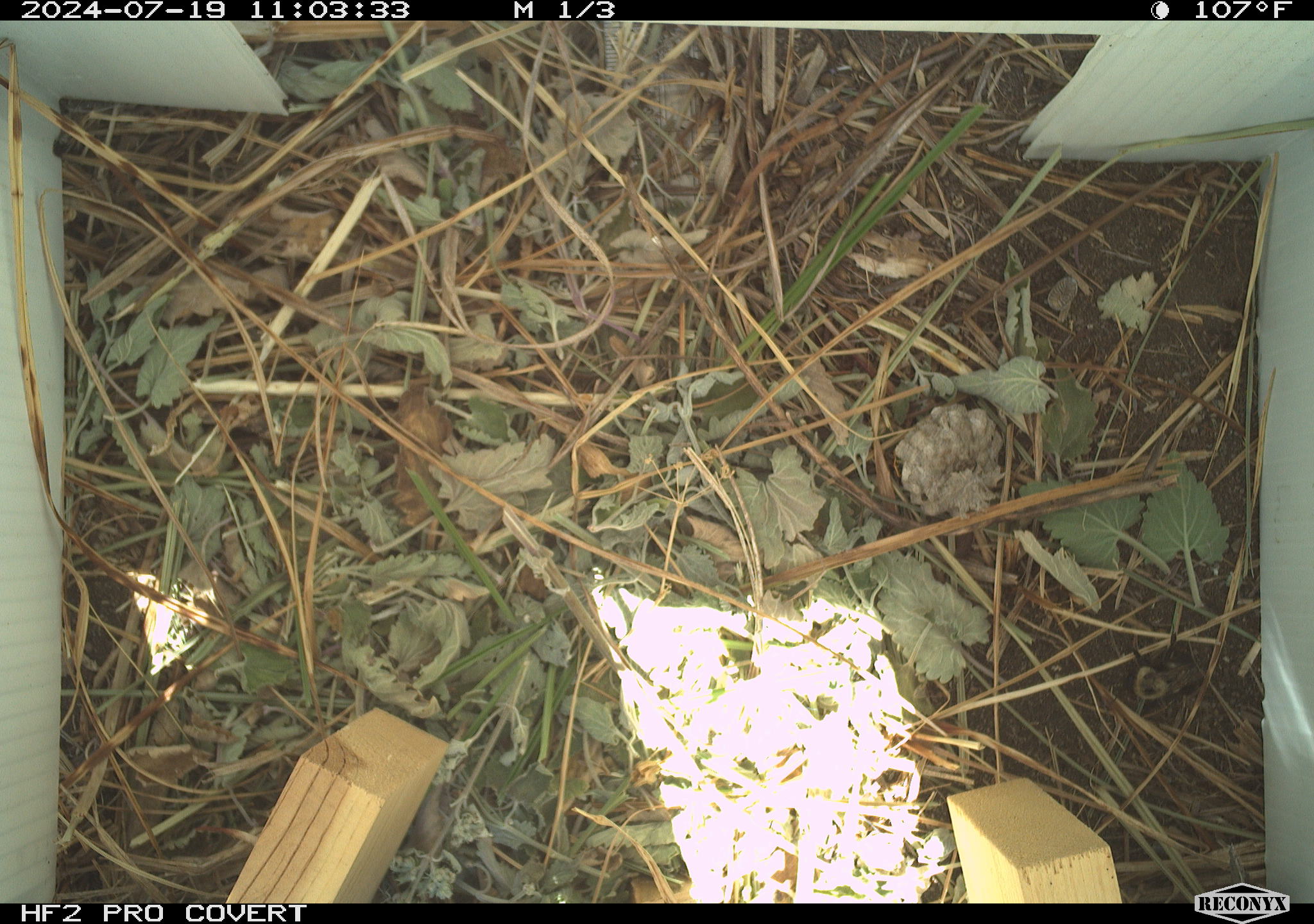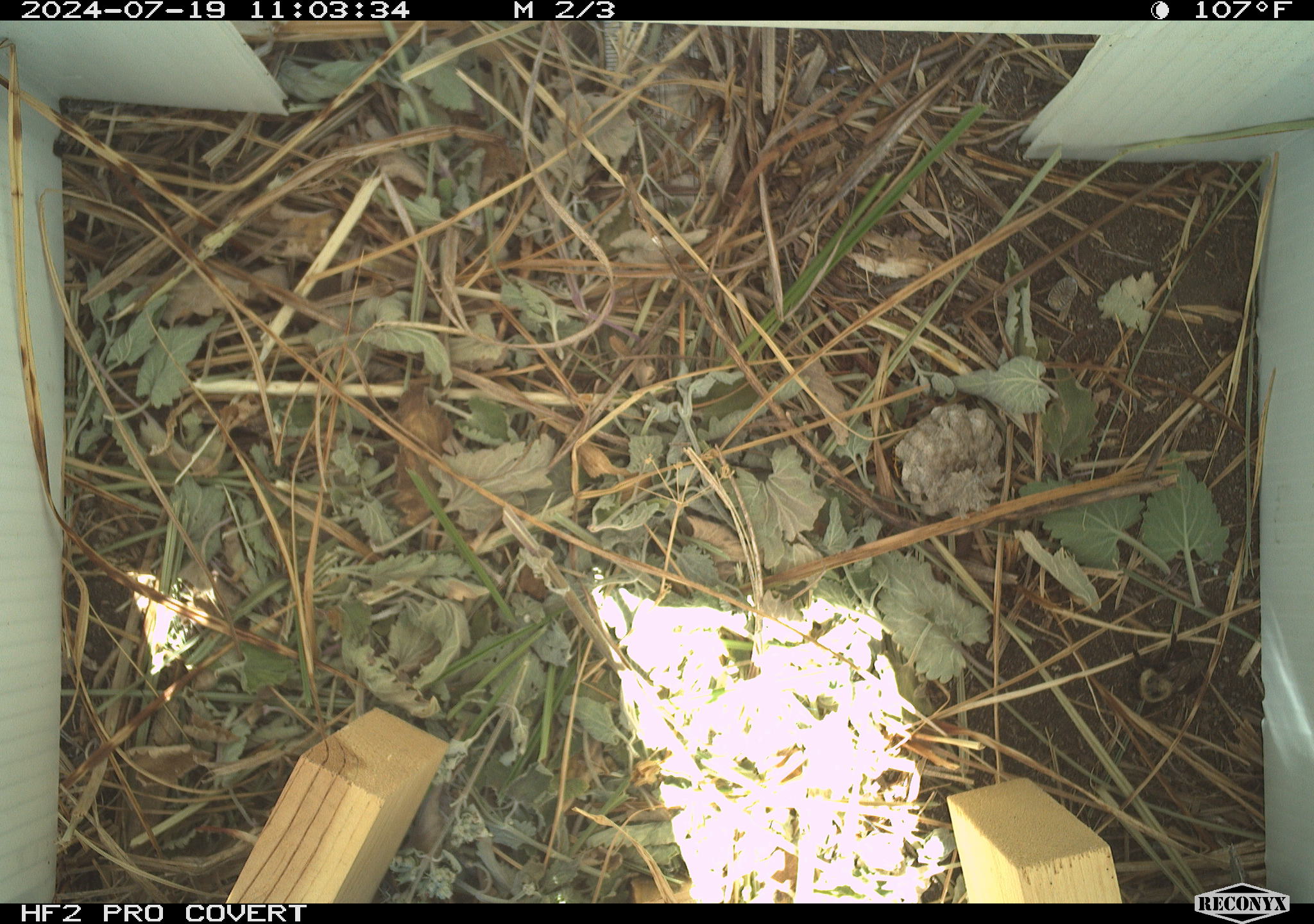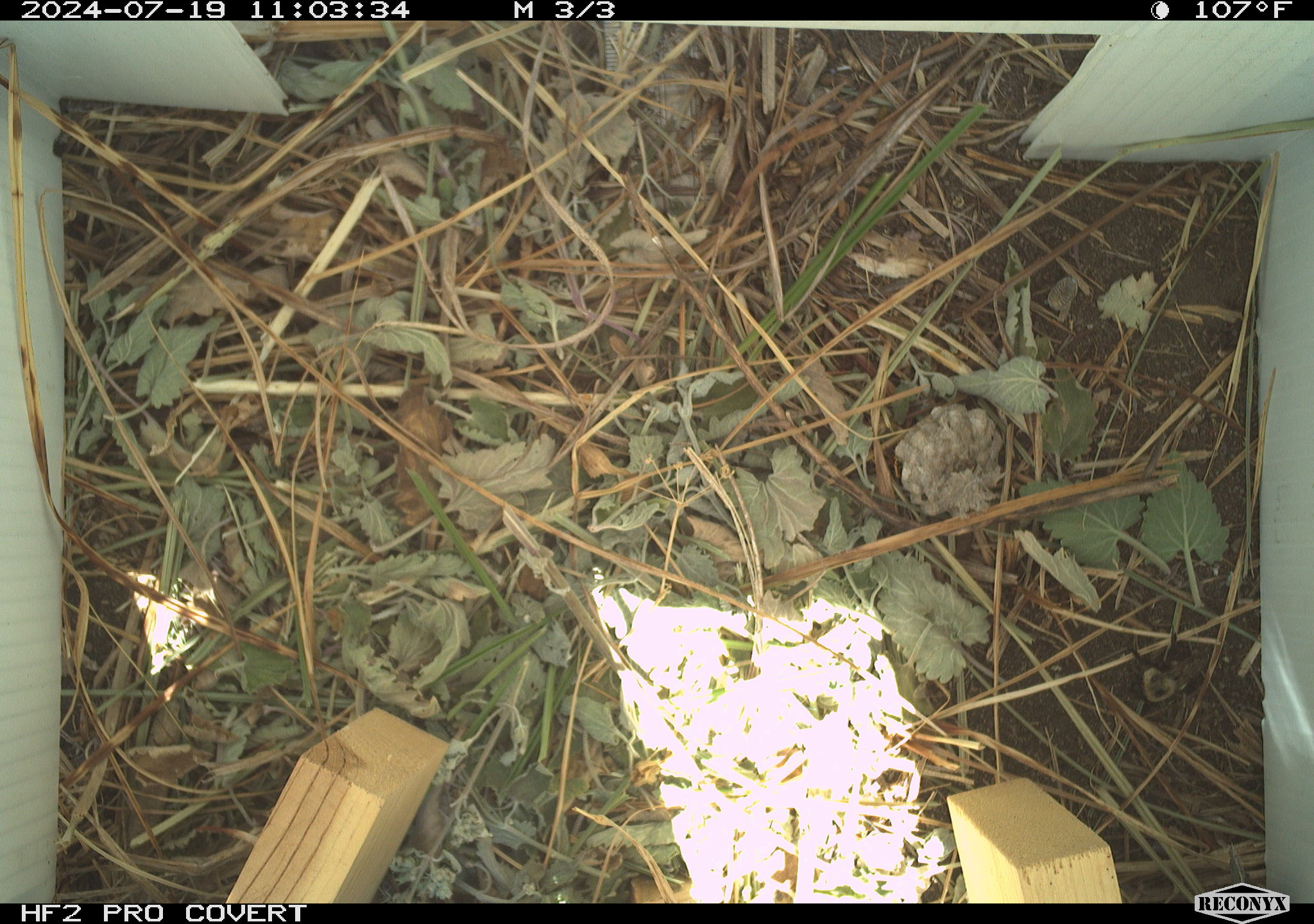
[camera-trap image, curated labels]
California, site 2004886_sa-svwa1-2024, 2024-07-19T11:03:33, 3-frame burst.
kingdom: Animalia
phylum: Arthropoda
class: Insecta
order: Hymenoptera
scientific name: Hymenoptera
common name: ants, bees, wasps, and sawflies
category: hymenoptera order